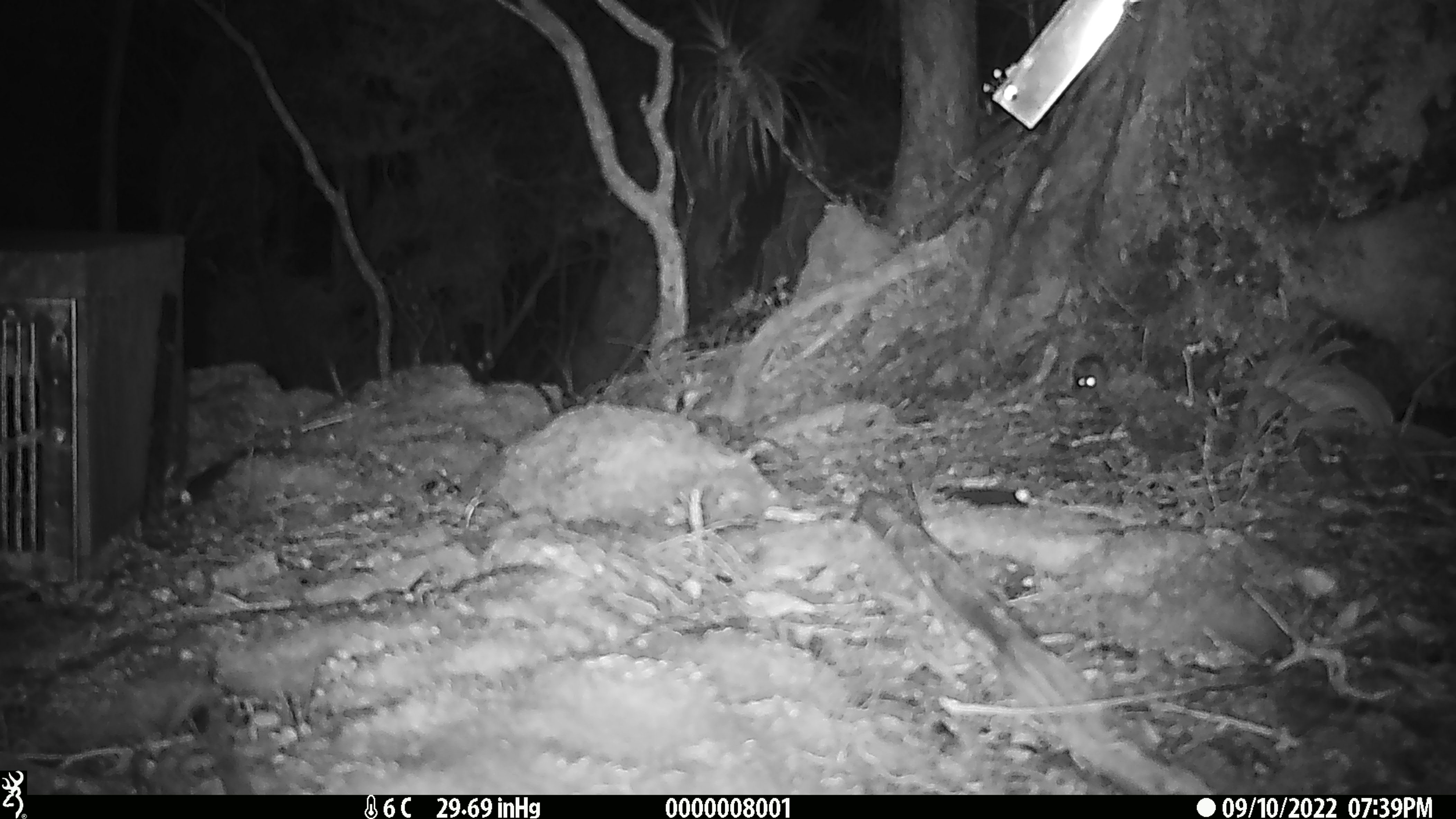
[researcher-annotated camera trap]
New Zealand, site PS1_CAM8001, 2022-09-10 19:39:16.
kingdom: Animalia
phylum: Chordata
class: Mammalia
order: Rodentia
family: Muridae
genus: Mus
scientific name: Mus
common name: mouse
Mouse (Mus).